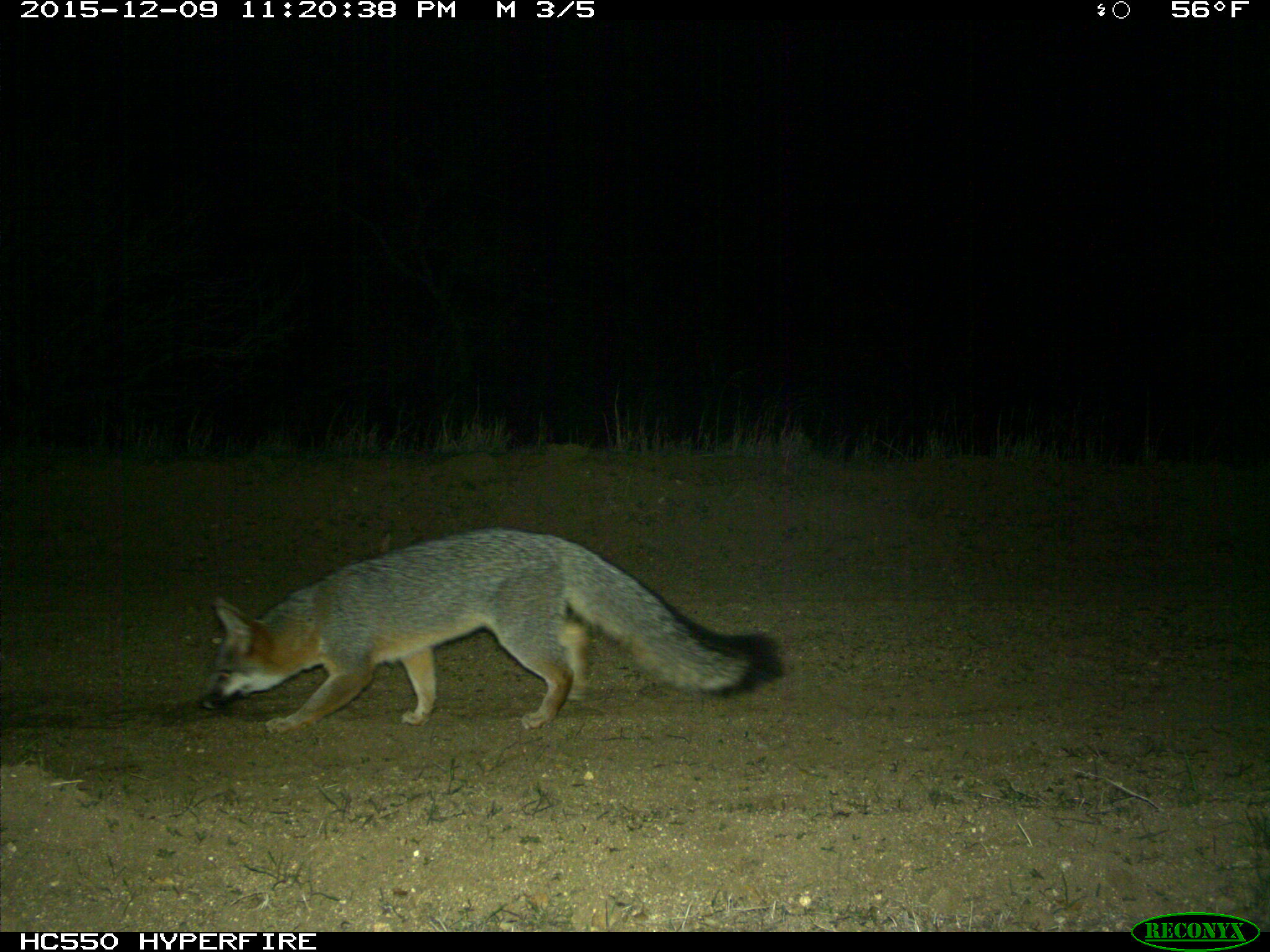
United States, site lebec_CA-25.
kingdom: Animalia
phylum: Chordata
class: Mammalia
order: Carnivora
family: Canidae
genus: Urocyon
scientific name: Urocyon cinereoargenteus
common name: gray fox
Urocyon cinereoargenteus (gray fox).